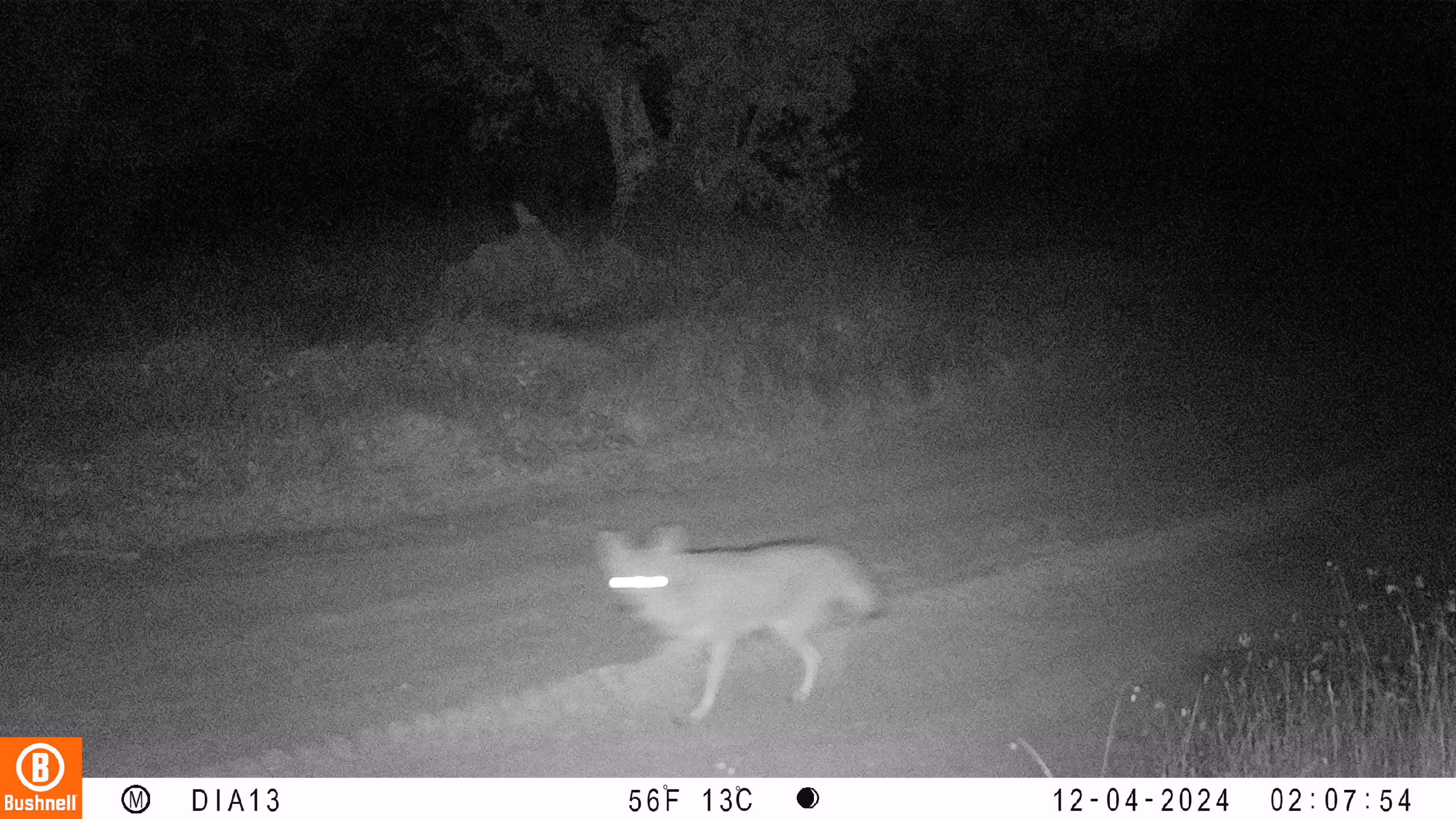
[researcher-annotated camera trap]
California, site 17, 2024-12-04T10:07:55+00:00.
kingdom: Animalia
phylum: Chordata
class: Mammalia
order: Carnivora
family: Canidae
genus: Canis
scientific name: Canis latrans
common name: coyote